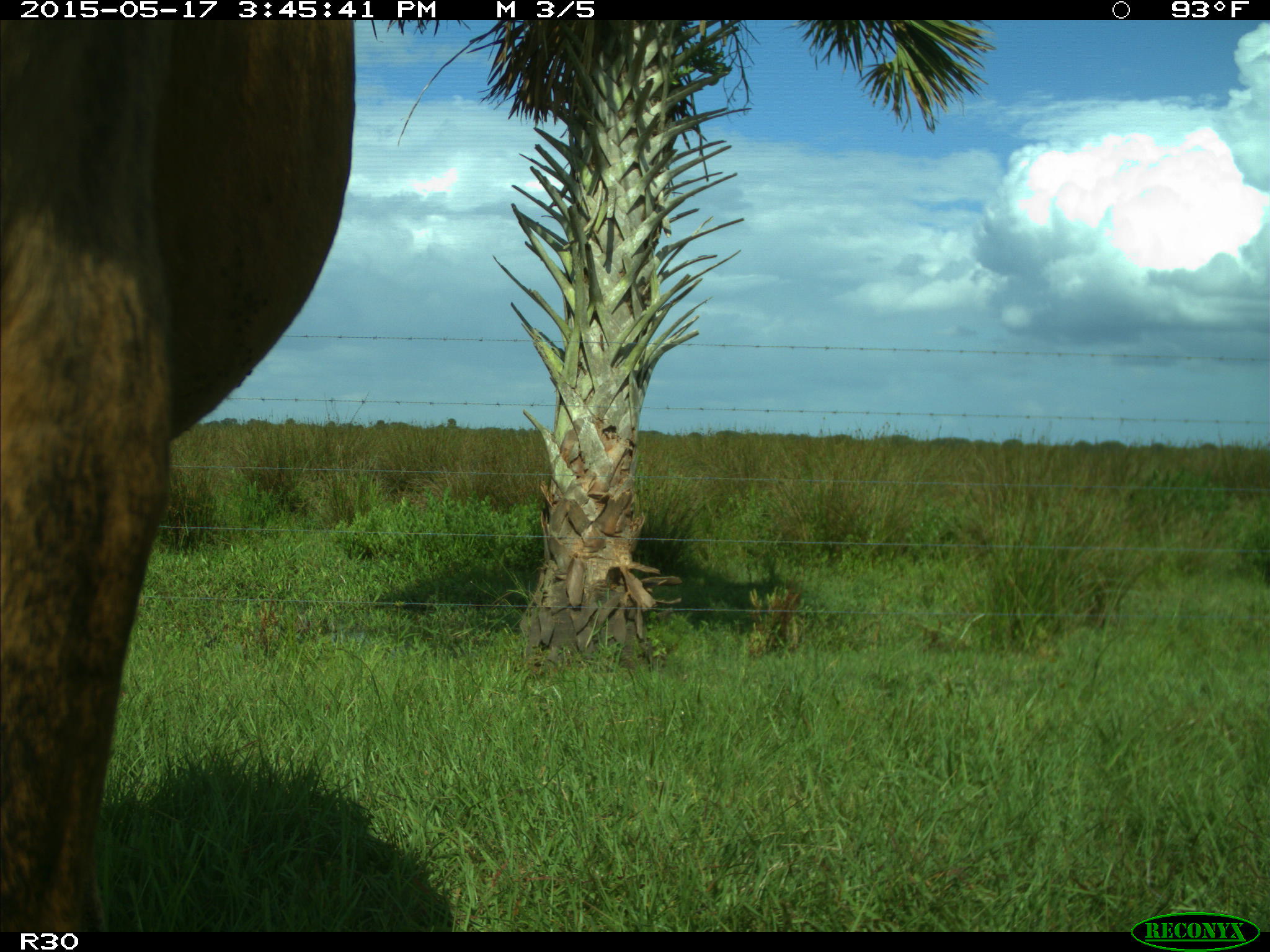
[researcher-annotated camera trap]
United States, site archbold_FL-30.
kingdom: Animalia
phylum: Chordata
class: Mammalia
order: Artiodactyla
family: Bovidae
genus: Bos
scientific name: Bos taurus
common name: domestic cow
Bos taurus (domestic cow).